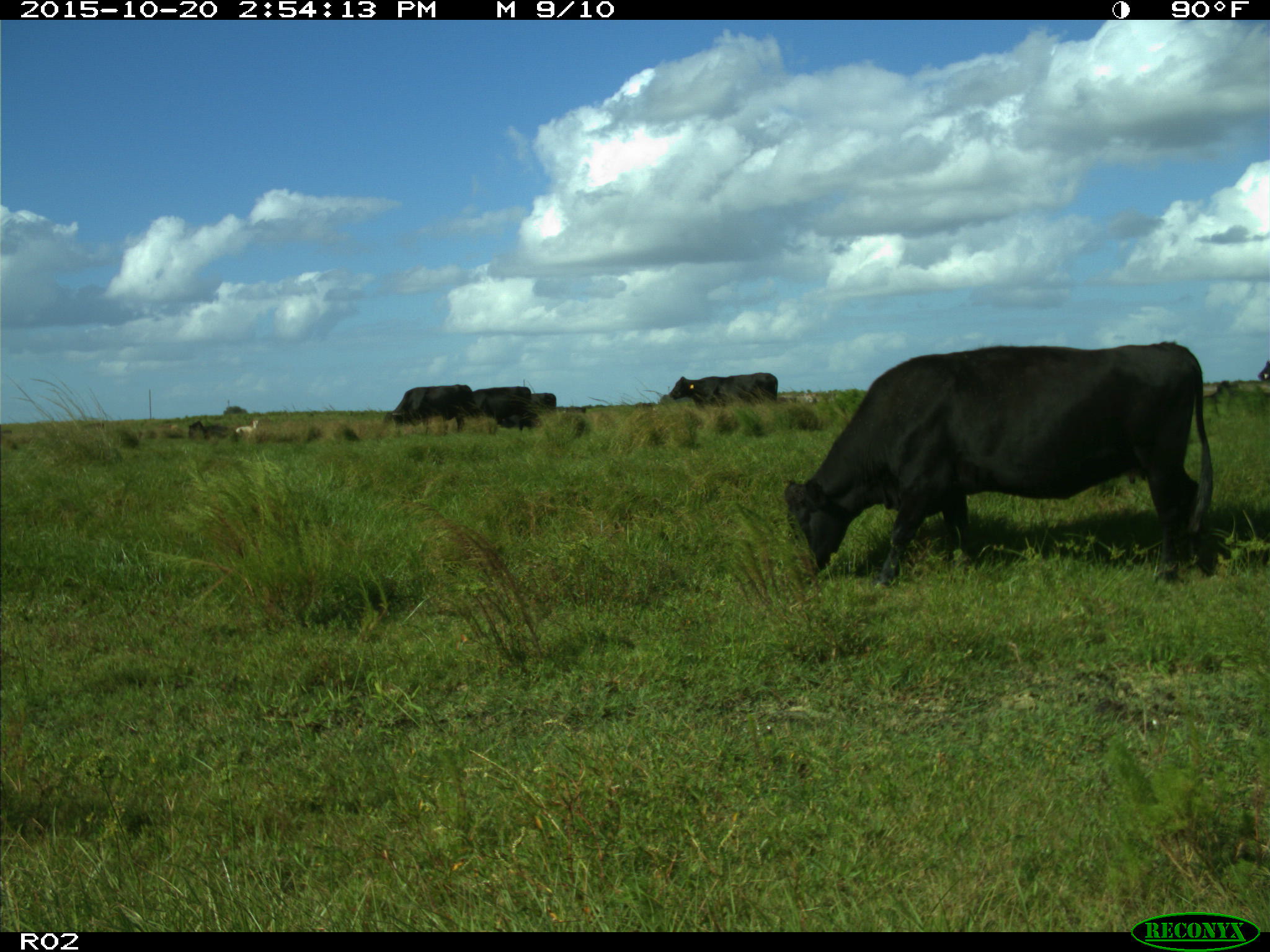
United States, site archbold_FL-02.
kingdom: Animalia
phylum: Chordata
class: Mammalia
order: Artiodactyla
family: Bovidae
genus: Bos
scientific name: Bos taurus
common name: domestic cow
Bos taurus (domestic cow).